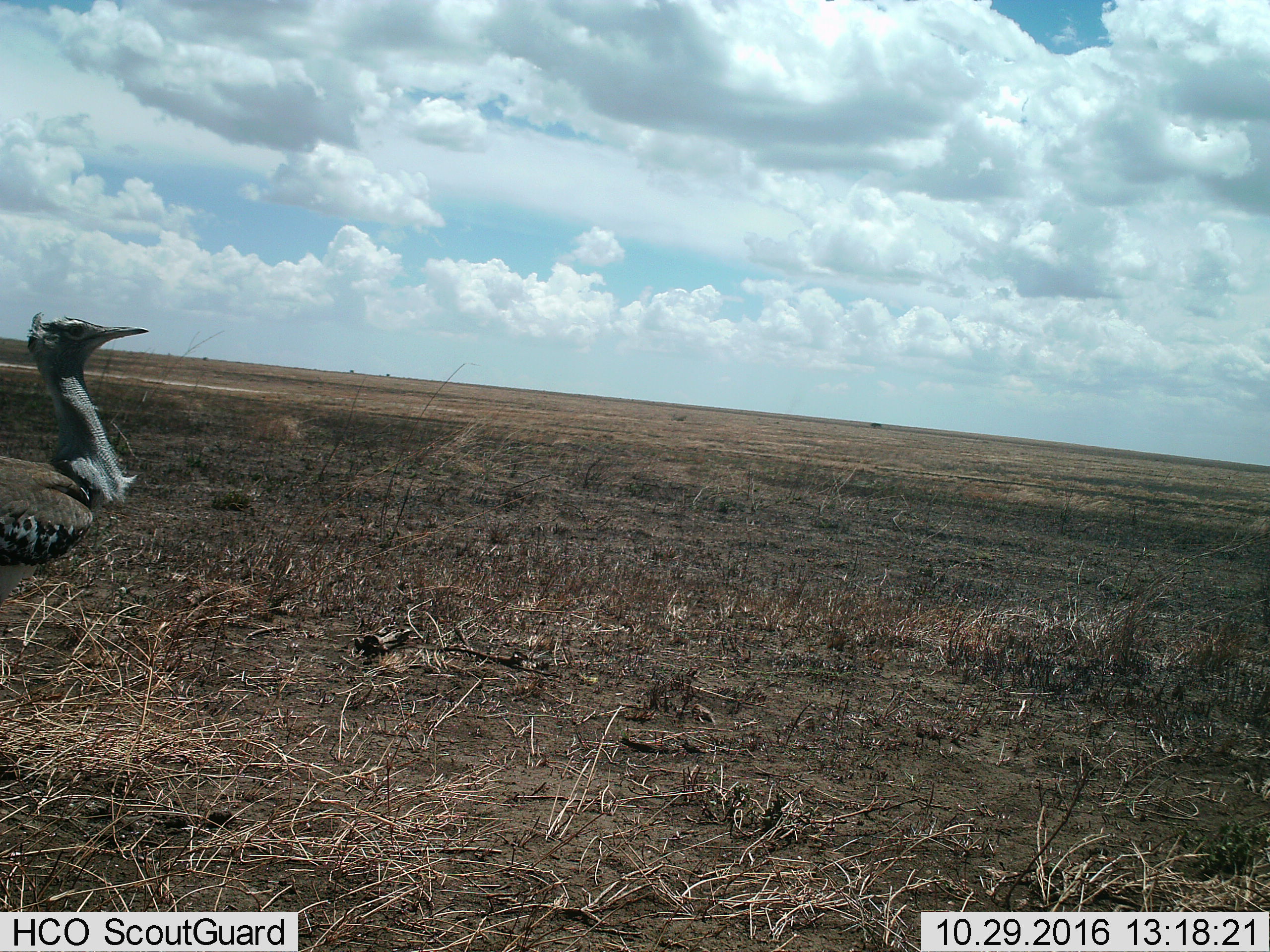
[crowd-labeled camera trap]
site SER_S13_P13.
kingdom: Animalia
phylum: Chordata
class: Aves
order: Otidiformes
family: Otididae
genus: Ardeotis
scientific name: Ardeotis kori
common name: kori bustard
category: bustardkori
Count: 1.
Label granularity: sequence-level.